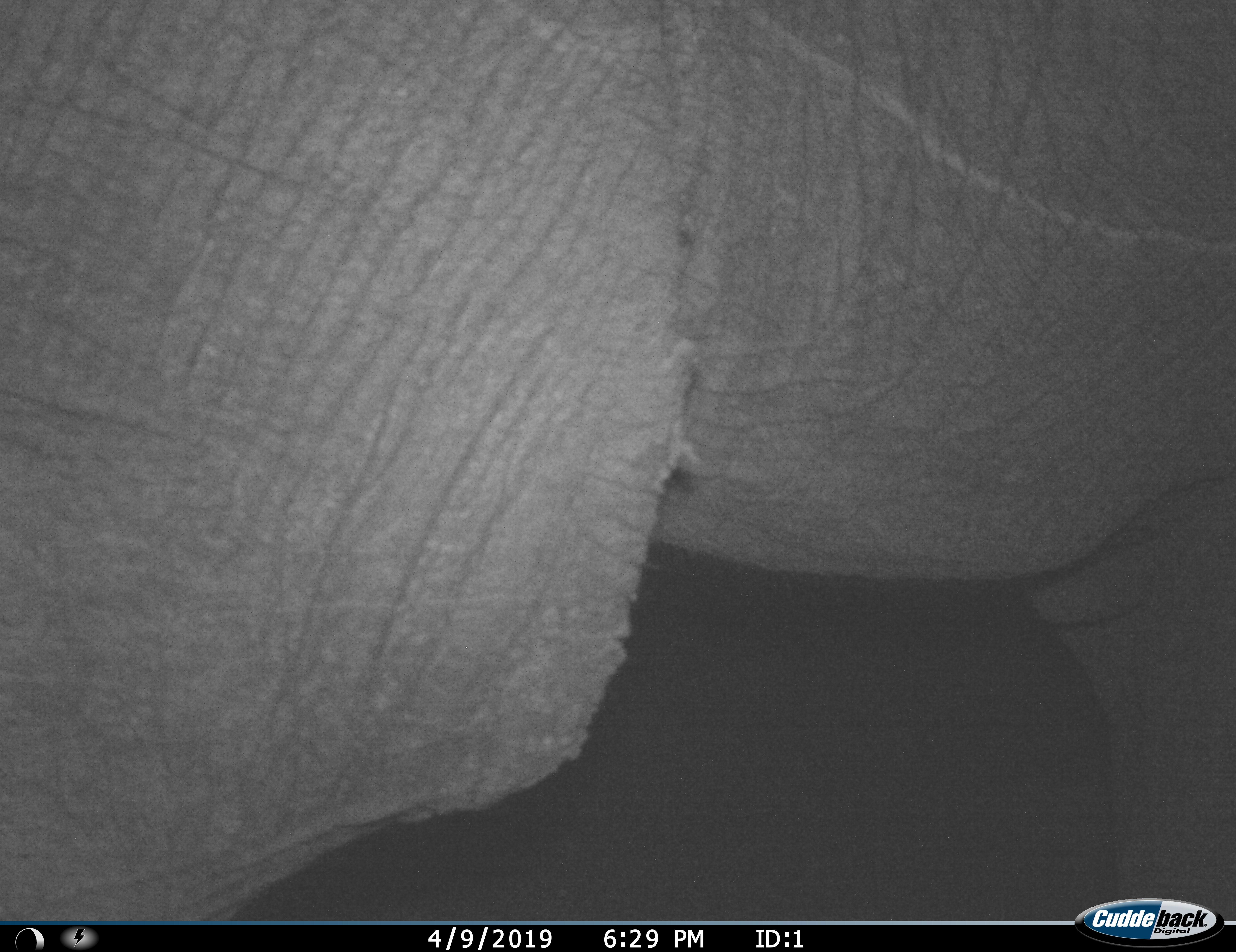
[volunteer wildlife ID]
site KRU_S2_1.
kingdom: Animalia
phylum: Chordata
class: Mammalia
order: Proboscidea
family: Elephantidae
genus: Loxodonta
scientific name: Loxodonta africana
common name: african bush elephant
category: elephant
Elephant (african bush elephant) (Loxodonta africana), count 1. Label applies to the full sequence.